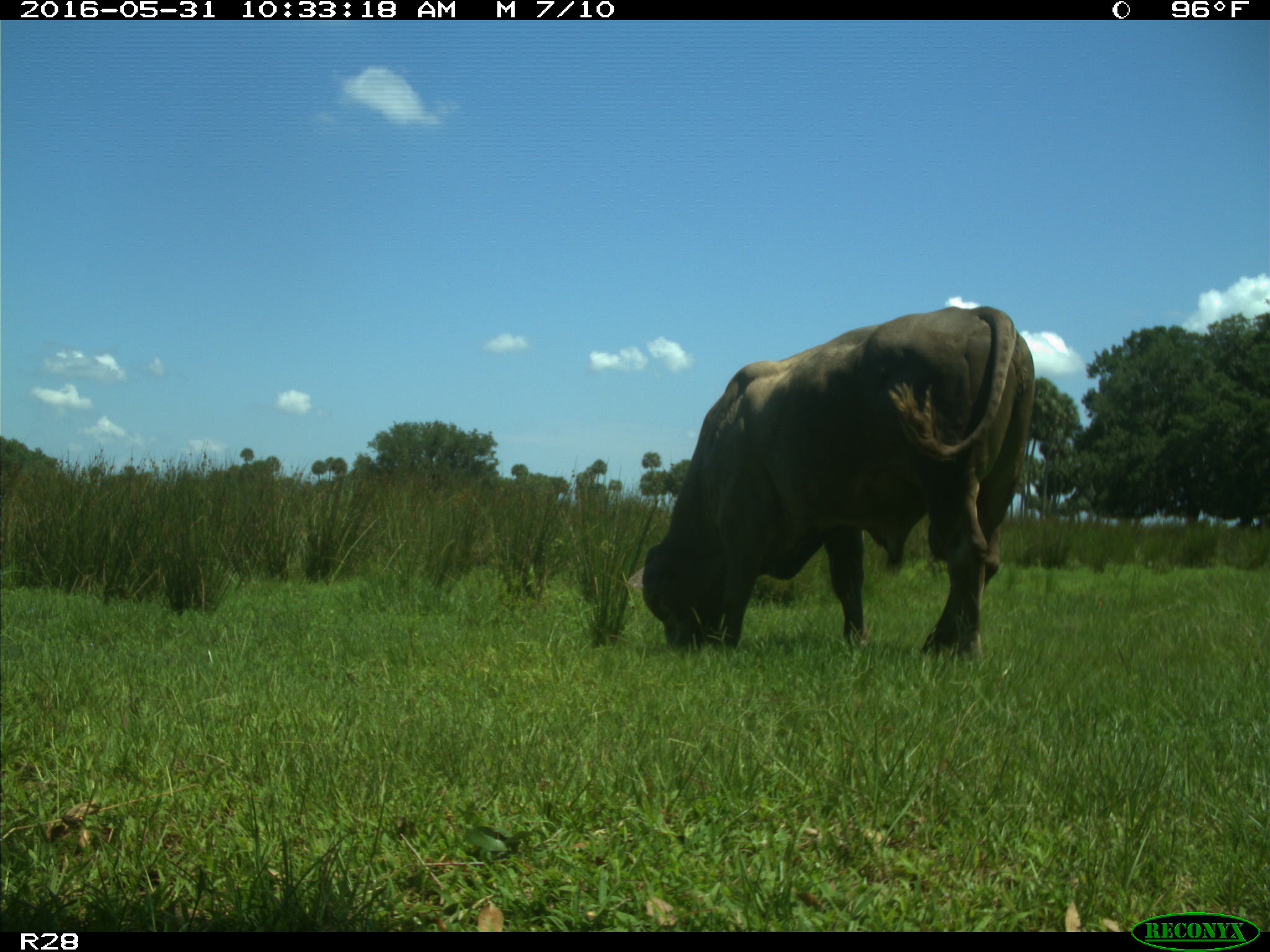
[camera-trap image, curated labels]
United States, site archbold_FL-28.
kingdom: Animalia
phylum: Chordata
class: Mammalia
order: Artiodactyla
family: Bovidae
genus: Bos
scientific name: Bos taurus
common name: domestic cow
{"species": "Bos taurus (domestic cow)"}